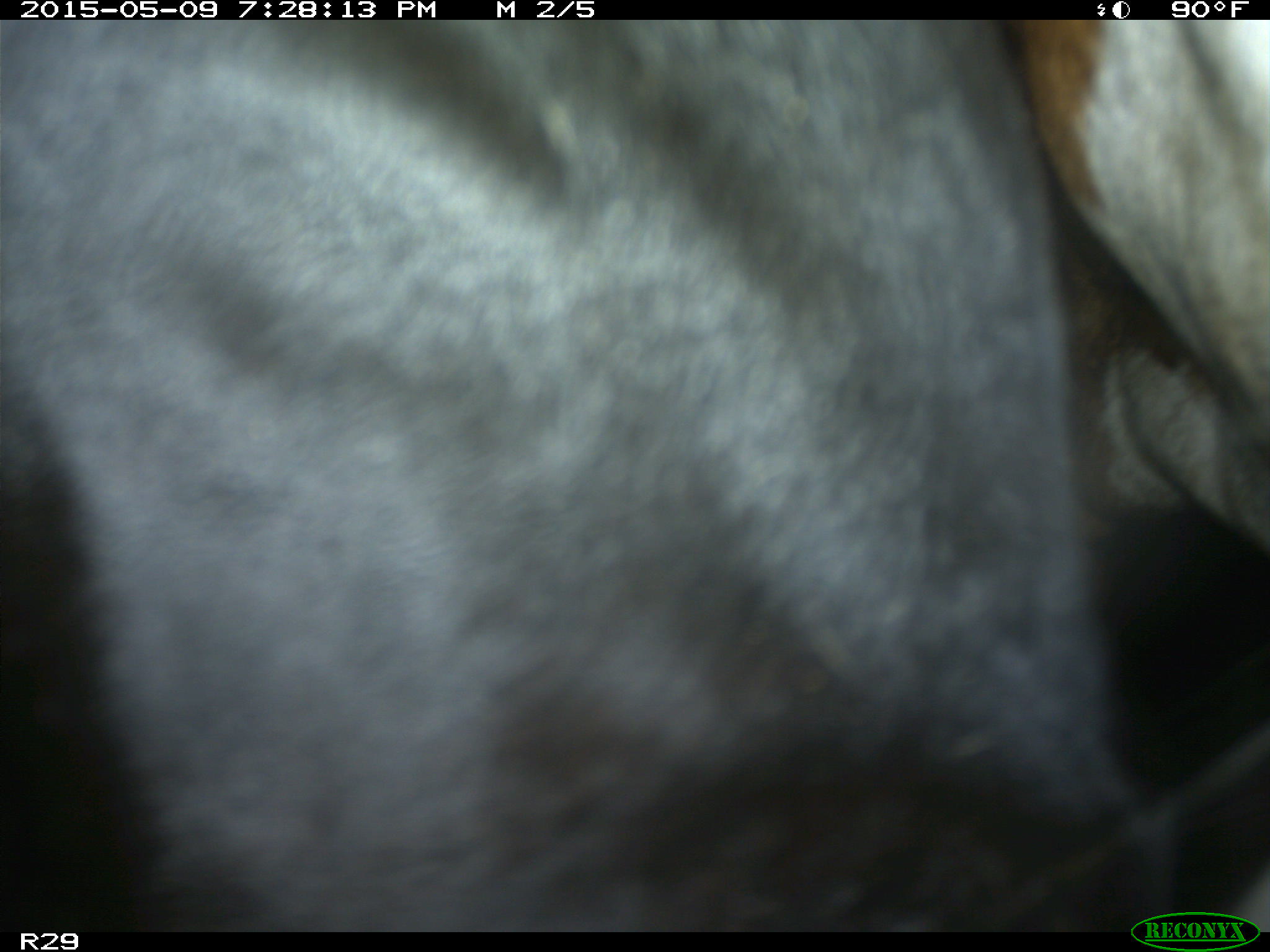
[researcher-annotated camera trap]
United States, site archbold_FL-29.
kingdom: Animalia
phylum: Chordata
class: Mammalia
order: Artiodactyla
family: Bovidae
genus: Bos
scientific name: Bos taurus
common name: domestic cow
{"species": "Bos taurus (domestic cow)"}